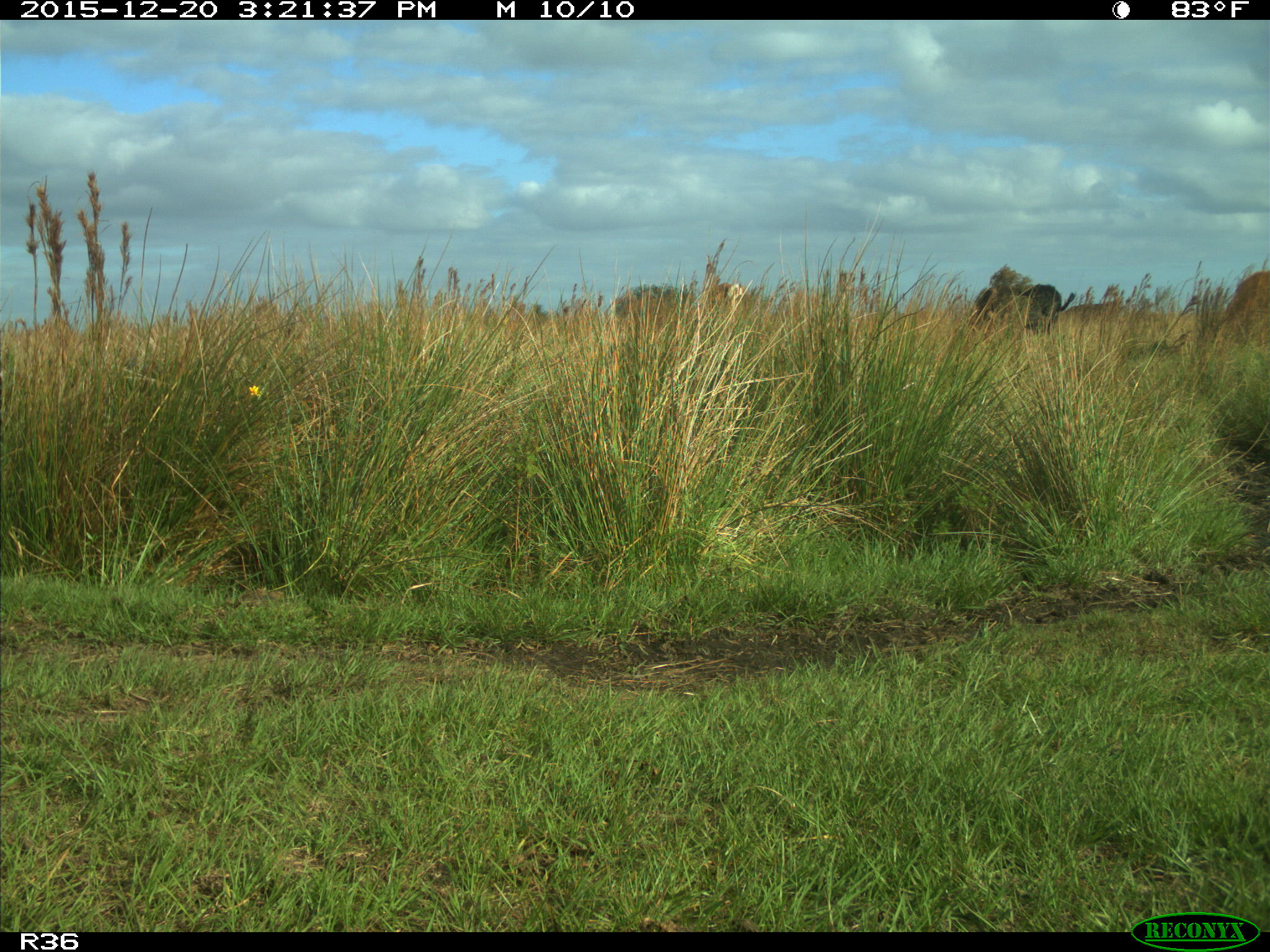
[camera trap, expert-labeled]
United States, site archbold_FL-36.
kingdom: Animalia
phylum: Chordata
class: Mammalia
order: Artiodactyla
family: Bovidae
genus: Bos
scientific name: Bos taurus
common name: domestic cow